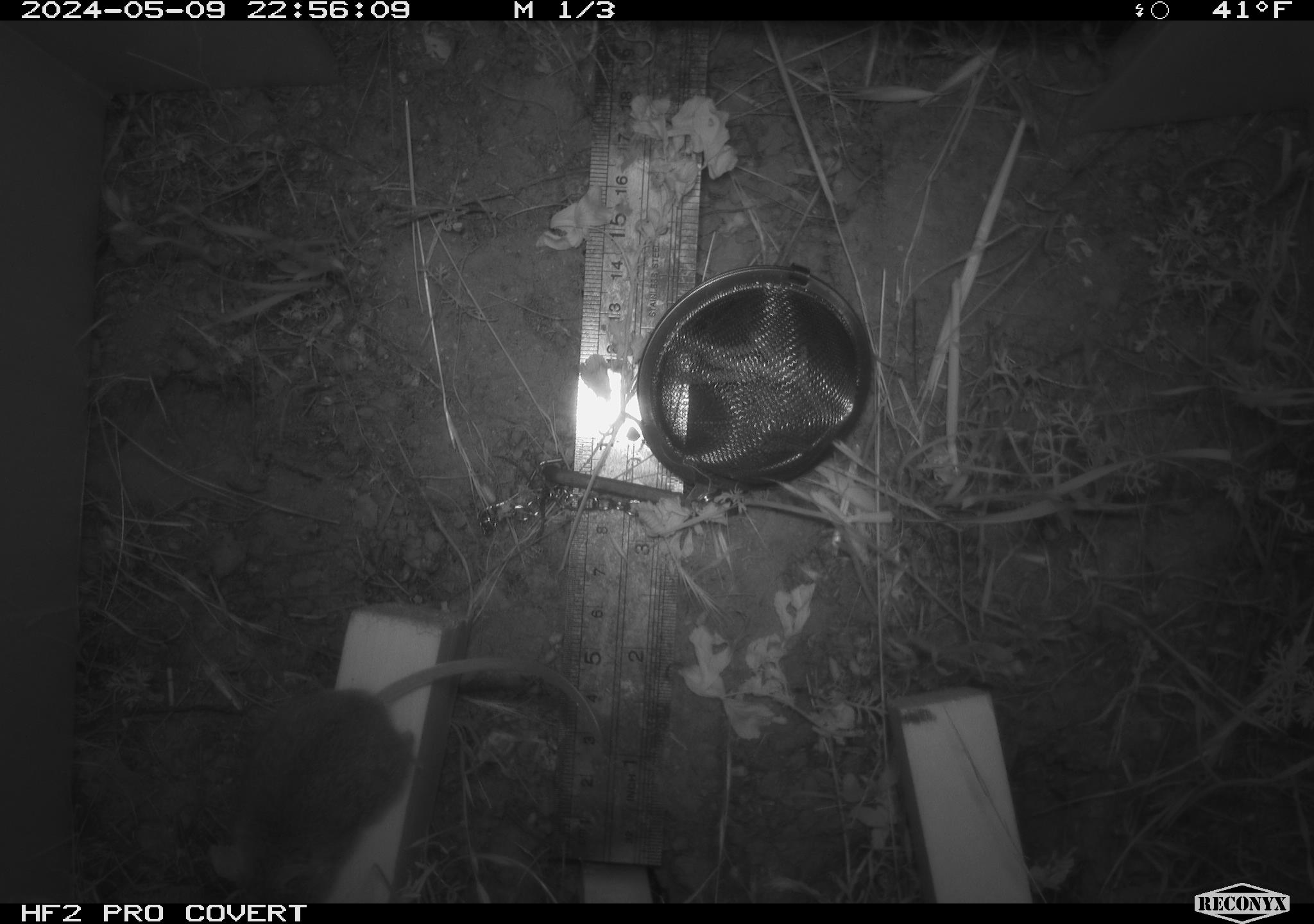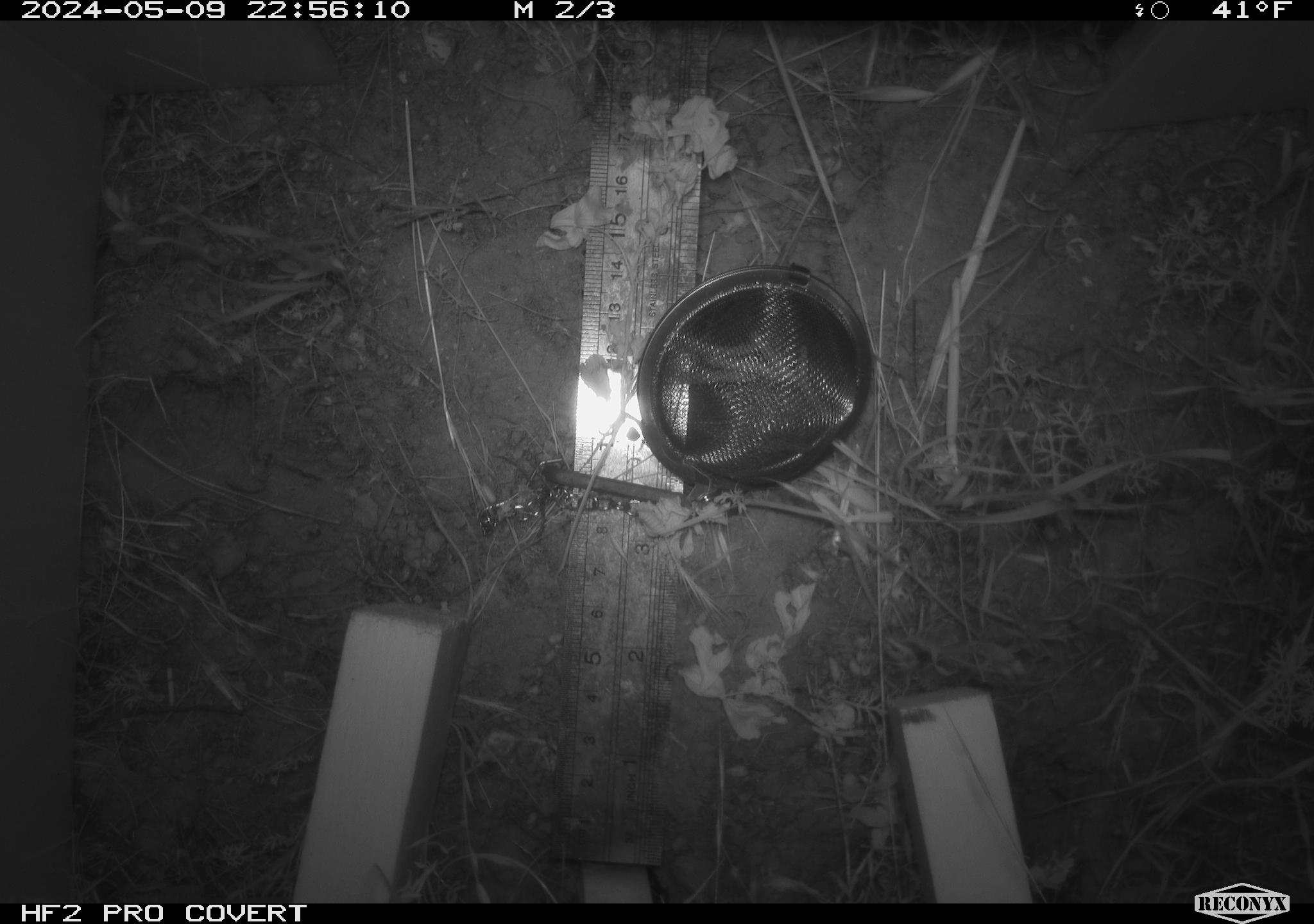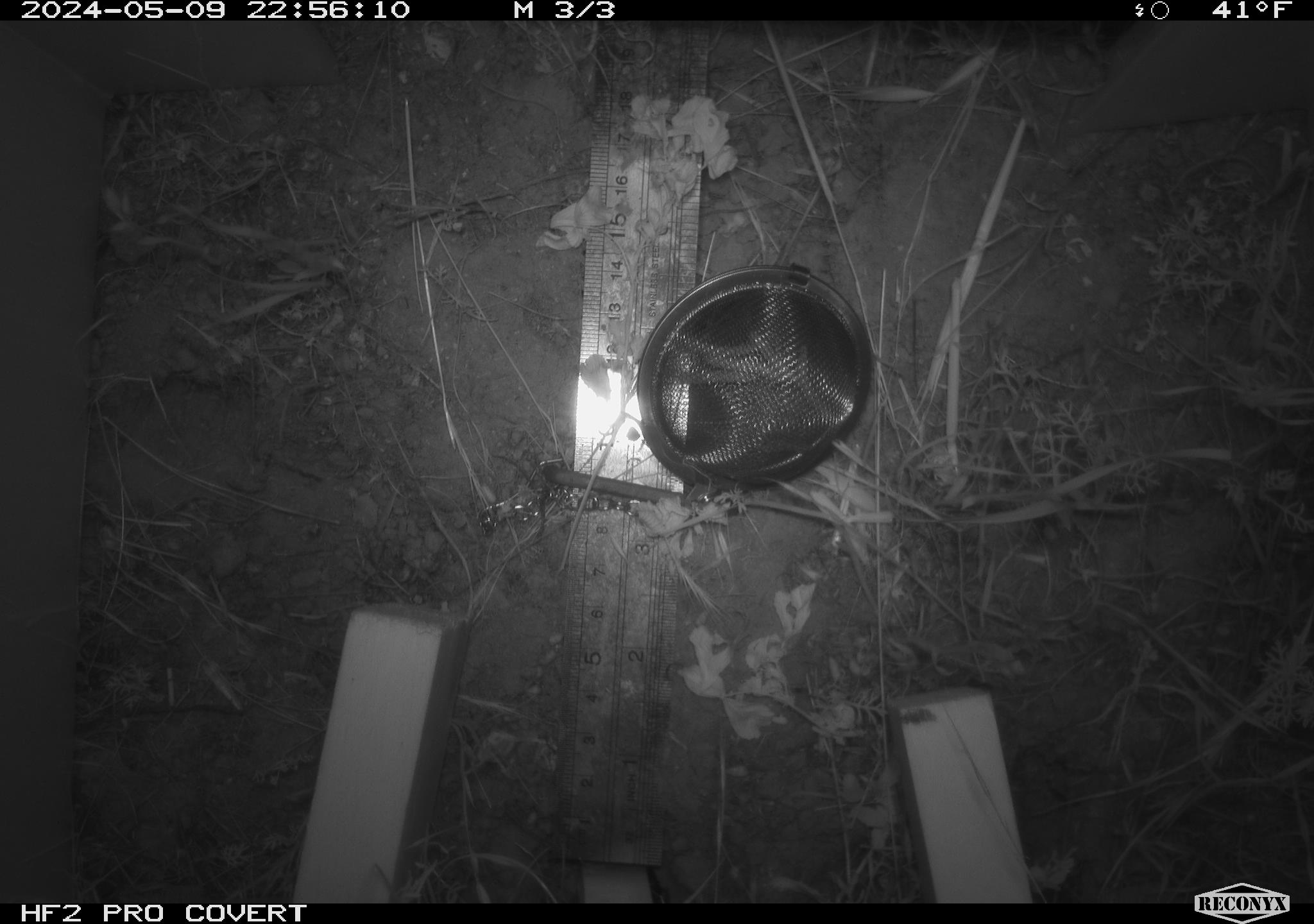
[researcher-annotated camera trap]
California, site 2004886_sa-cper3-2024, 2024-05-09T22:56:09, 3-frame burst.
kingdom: Animalia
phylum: Chordata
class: Mammalia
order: Rodentia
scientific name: Rodentia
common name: rodent